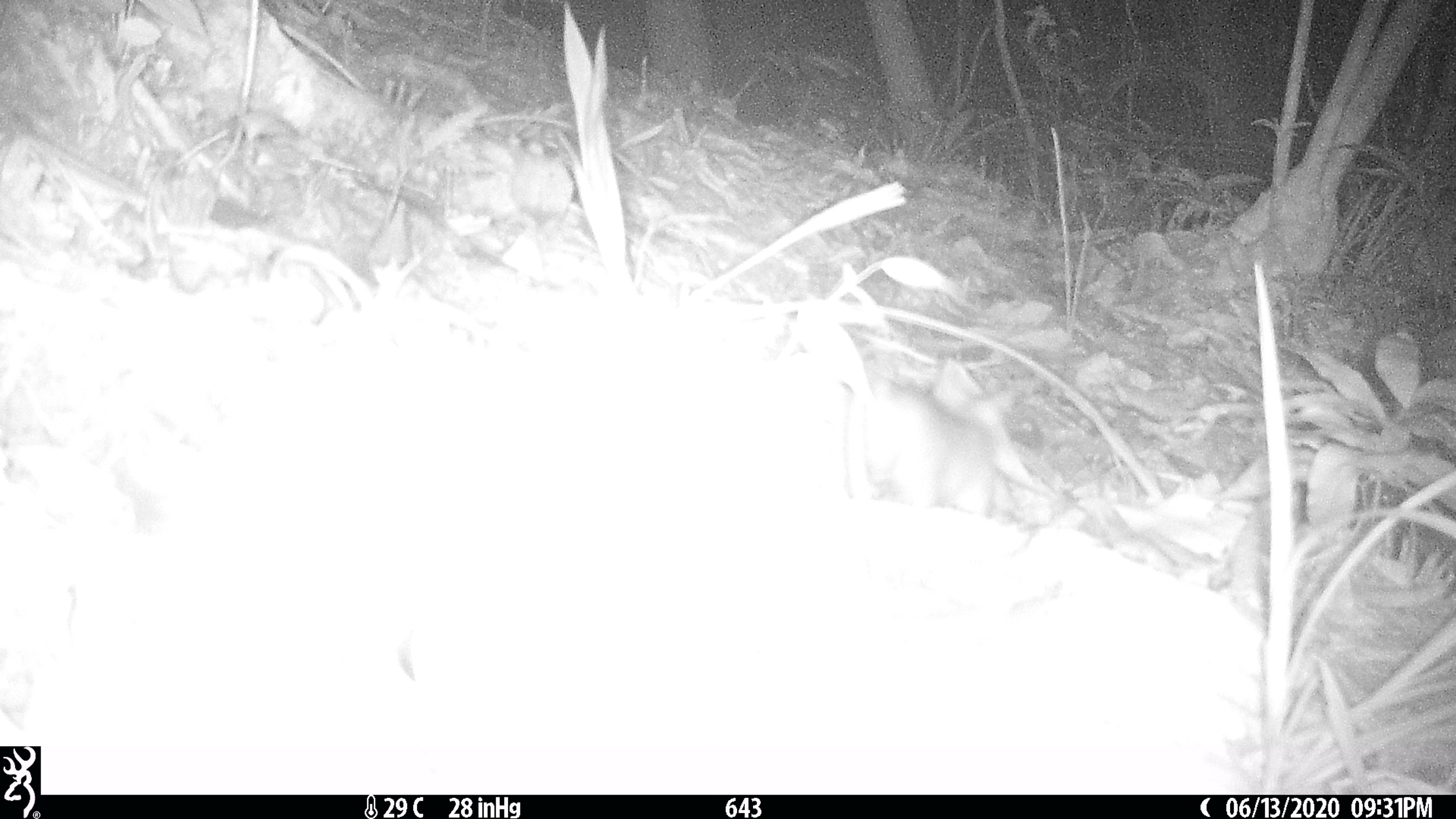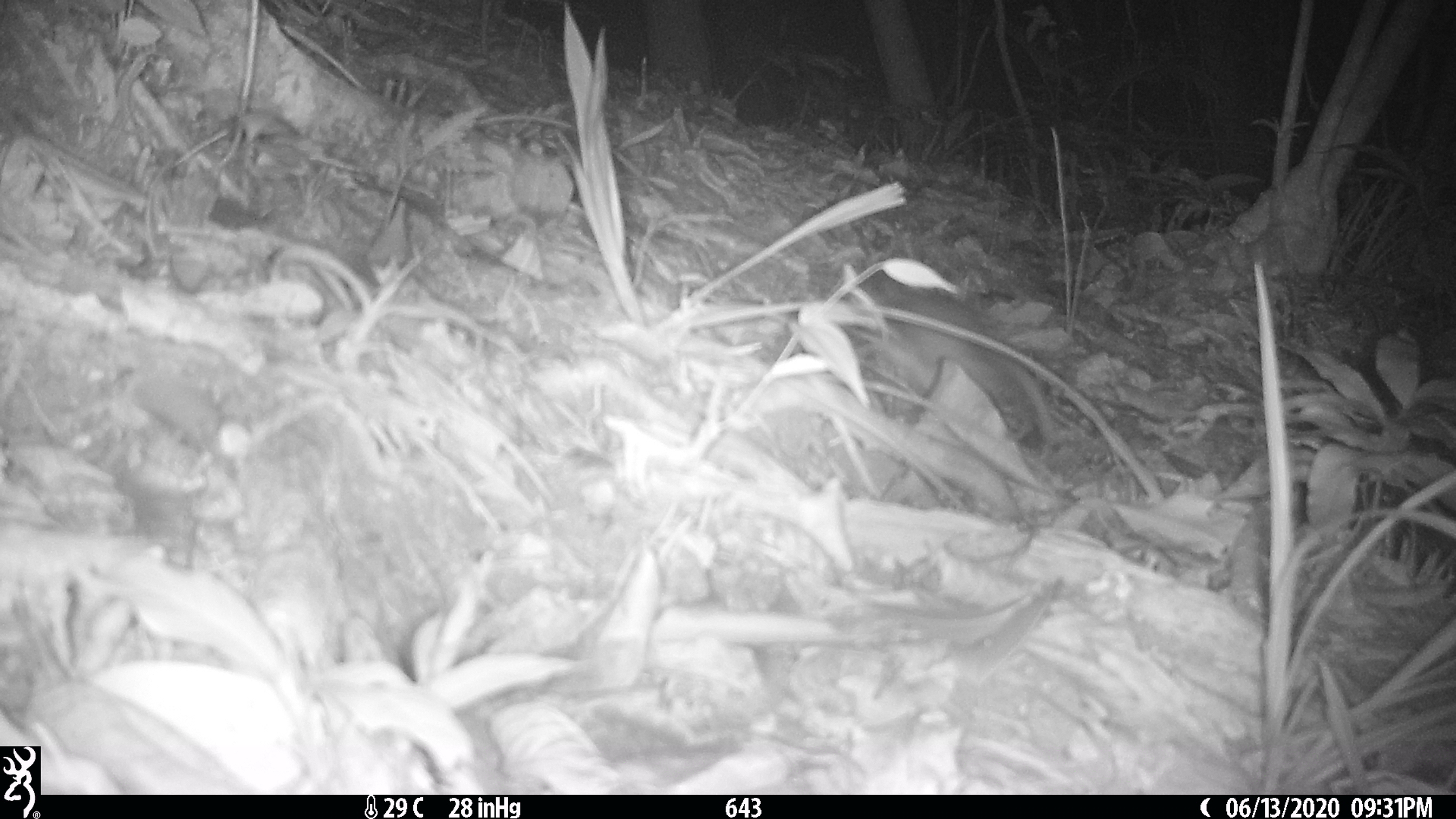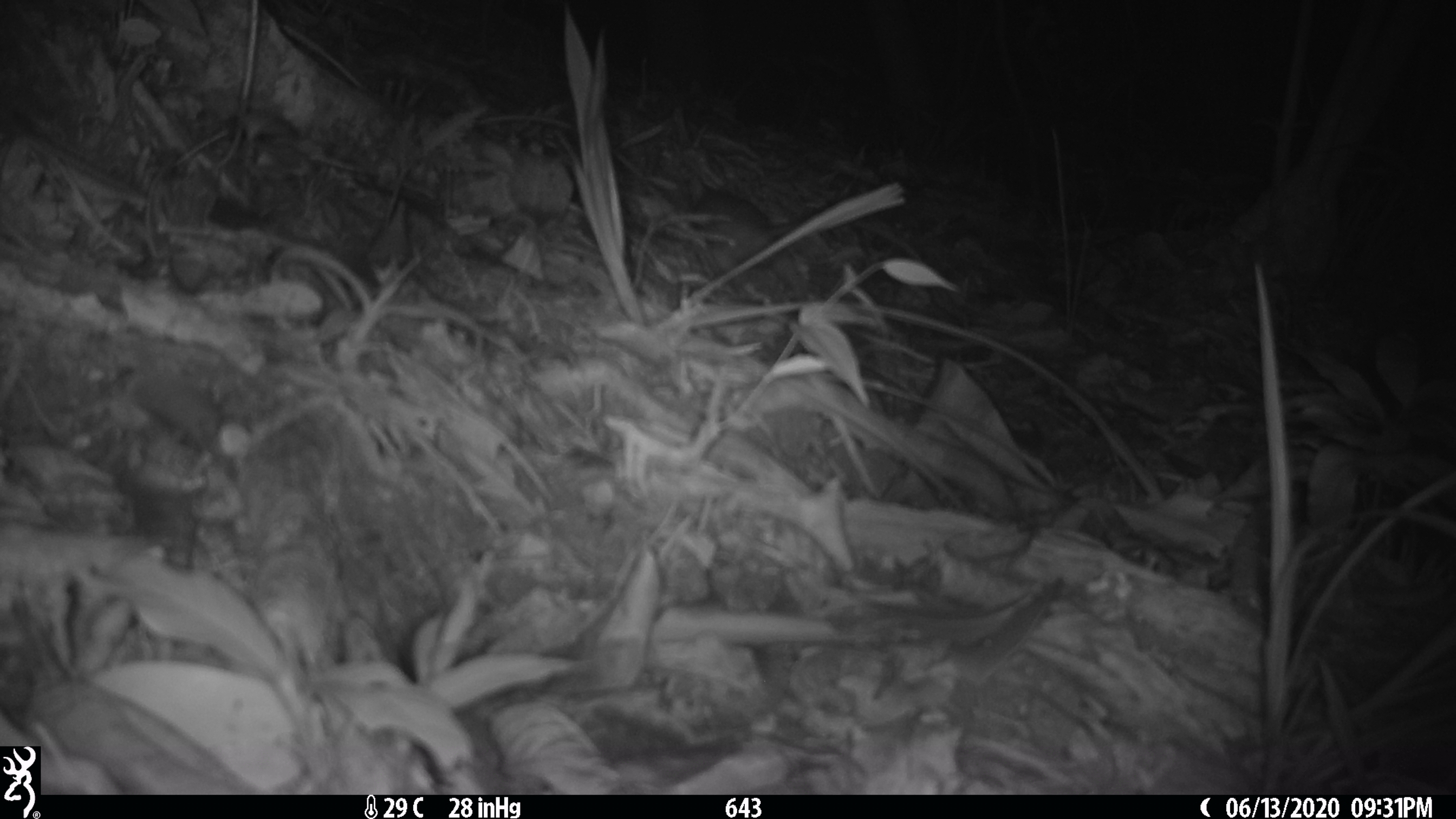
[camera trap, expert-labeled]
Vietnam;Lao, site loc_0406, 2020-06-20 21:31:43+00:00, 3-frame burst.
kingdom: Animalia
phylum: Chordata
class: Mammalia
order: Carnivora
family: Mustelidae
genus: Melogale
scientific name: Melogale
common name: ferret badger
Ferret badger (Melogale). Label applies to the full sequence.